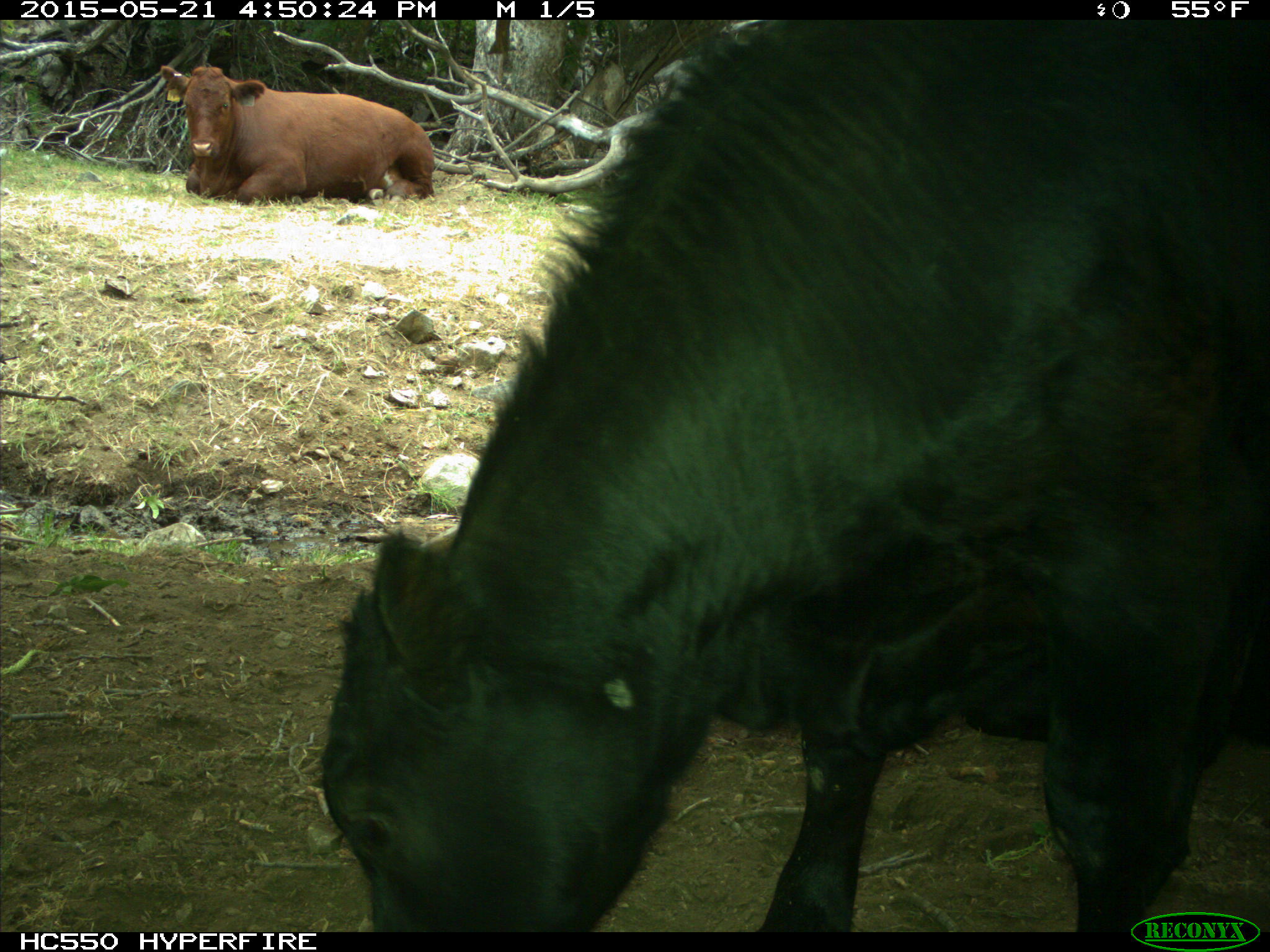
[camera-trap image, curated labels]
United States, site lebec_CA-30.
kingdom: Animalia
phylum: Chordata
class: Mammalia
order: Artiodactyla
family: Bovidae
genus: Bos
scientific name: Bos taurus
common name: domestic cow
Bos taurus (domestic cow).